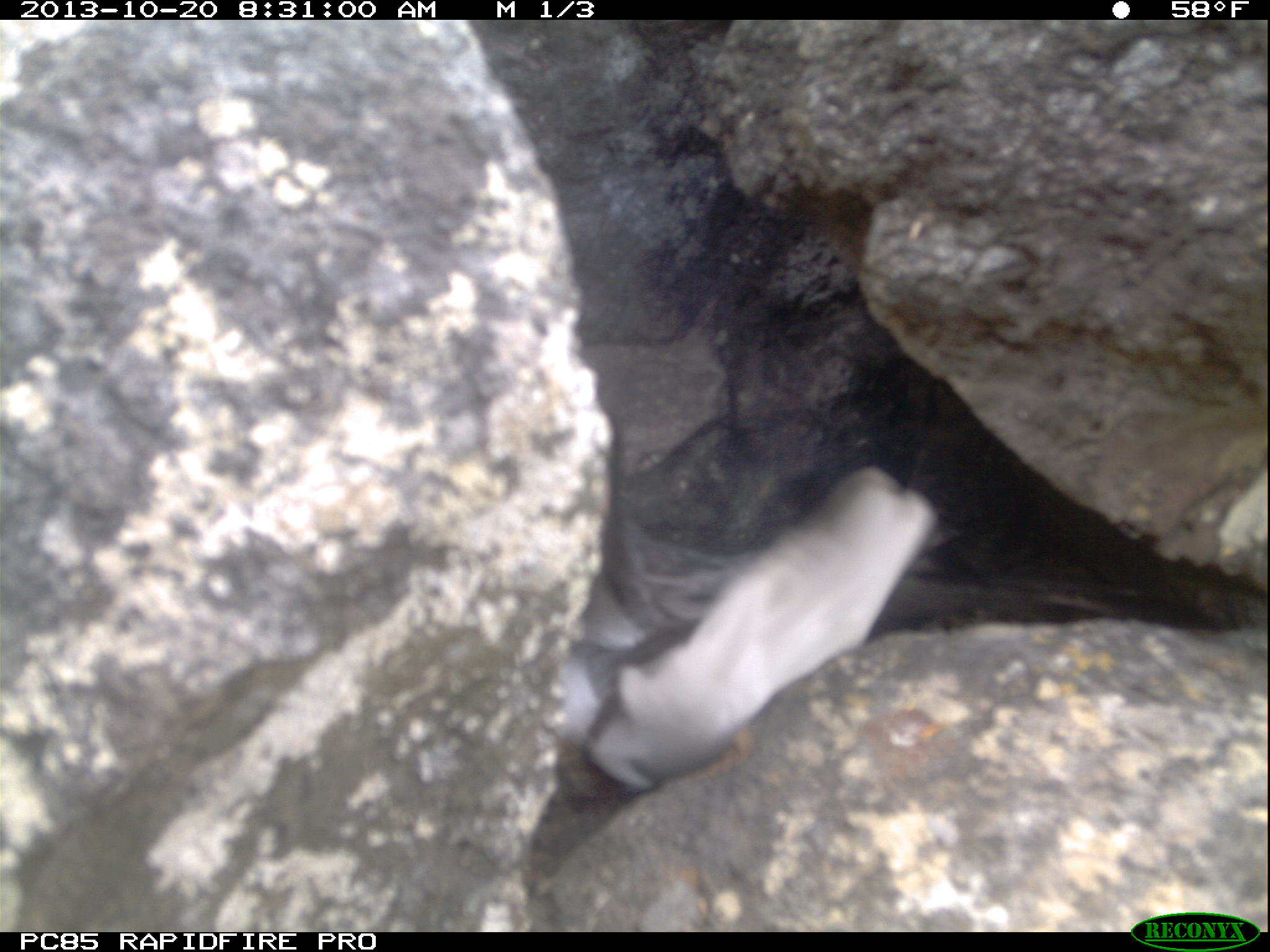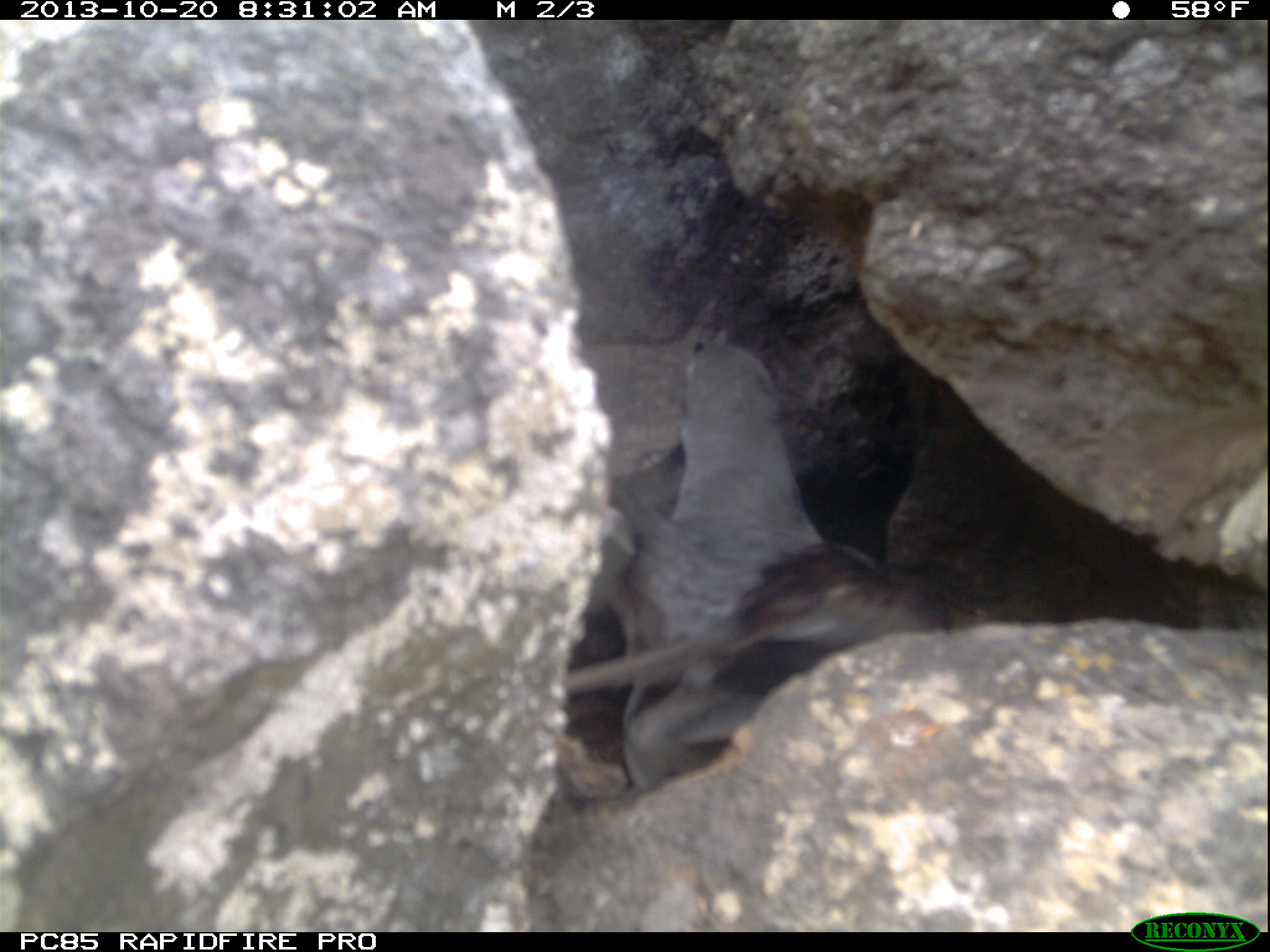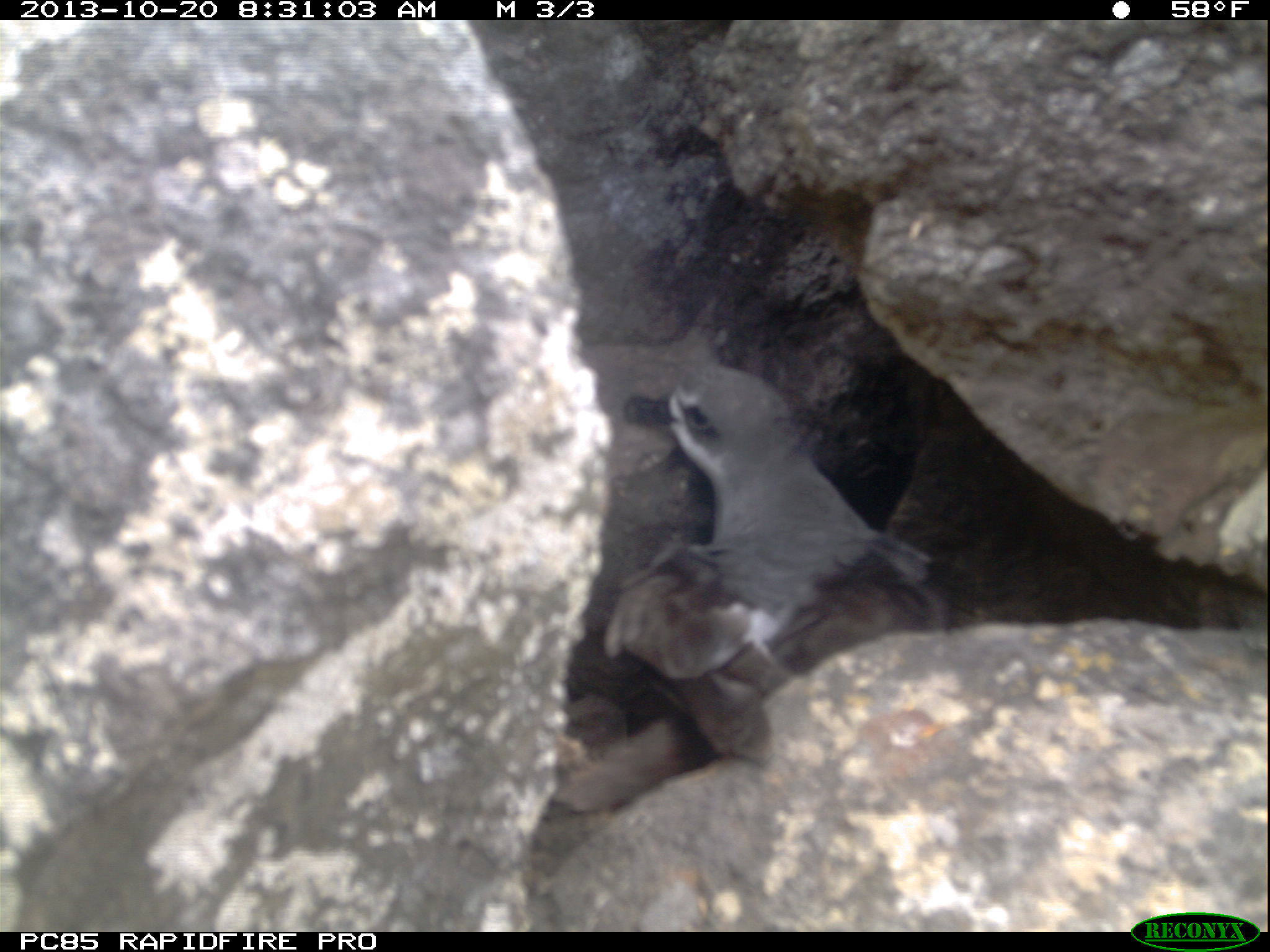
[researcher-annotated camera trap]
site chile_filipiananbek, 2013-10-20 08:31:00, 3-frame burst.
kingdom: Animalia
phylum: Chordata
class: Aves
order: Procellariiformes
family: Procellariidae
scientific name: Procellariidae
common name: petrel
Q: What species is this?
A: Petrel (Procellariidae).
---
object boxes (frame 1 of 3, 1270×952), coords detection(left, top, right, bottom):
petrel: detection(535, 397, 975, 795)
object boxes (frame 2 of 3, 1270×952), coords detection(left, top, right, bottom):
petrel: detection(566, 323, 995, 864)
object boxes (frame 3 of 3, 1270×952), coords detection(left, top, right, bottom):
petrel: detection(546, 368, 957, 831)